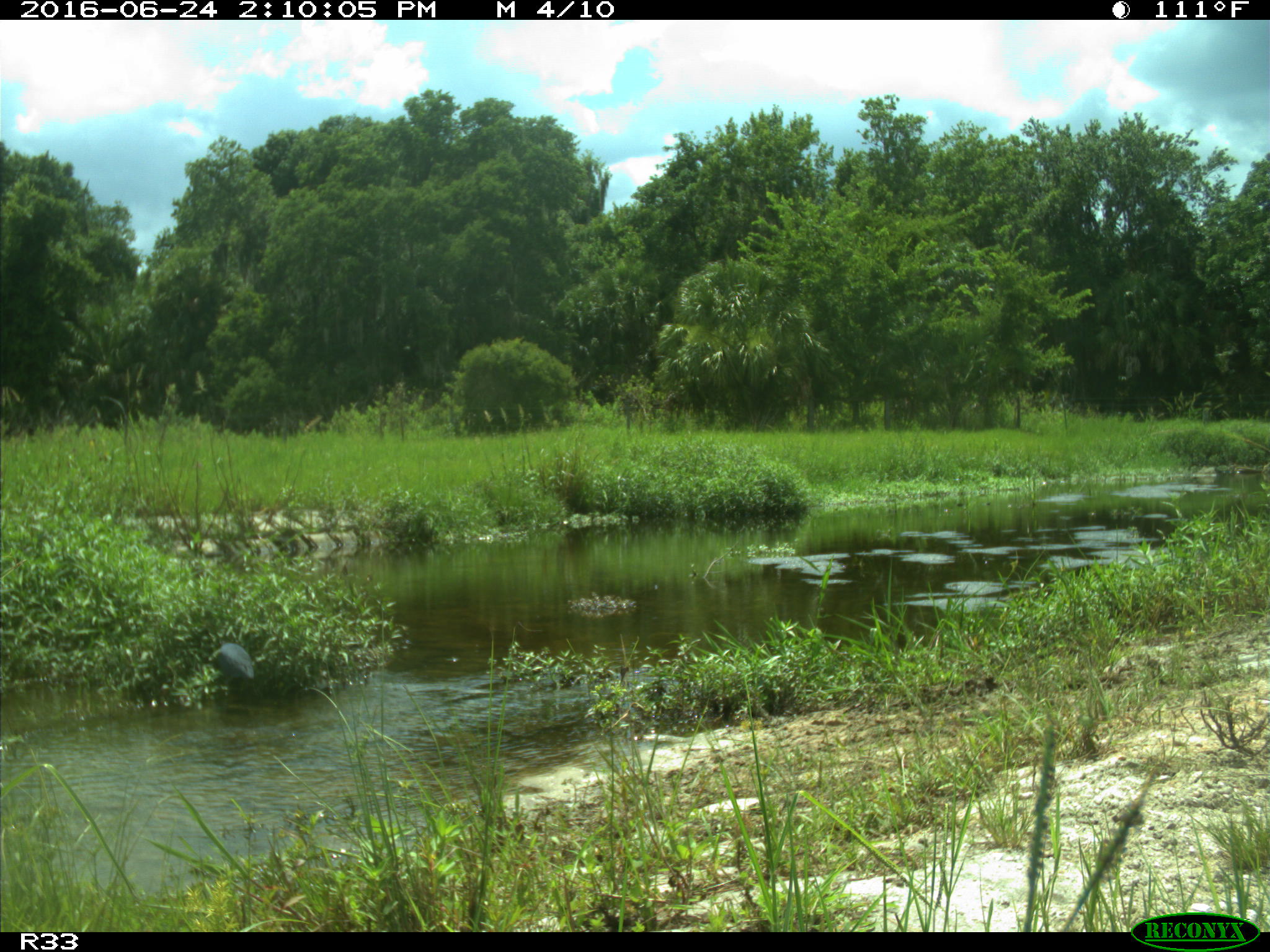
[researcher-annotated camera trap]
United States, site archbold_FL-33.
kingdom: Animalia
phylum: Chordata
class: Aves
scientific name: Aves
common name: birds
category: unidentified bird